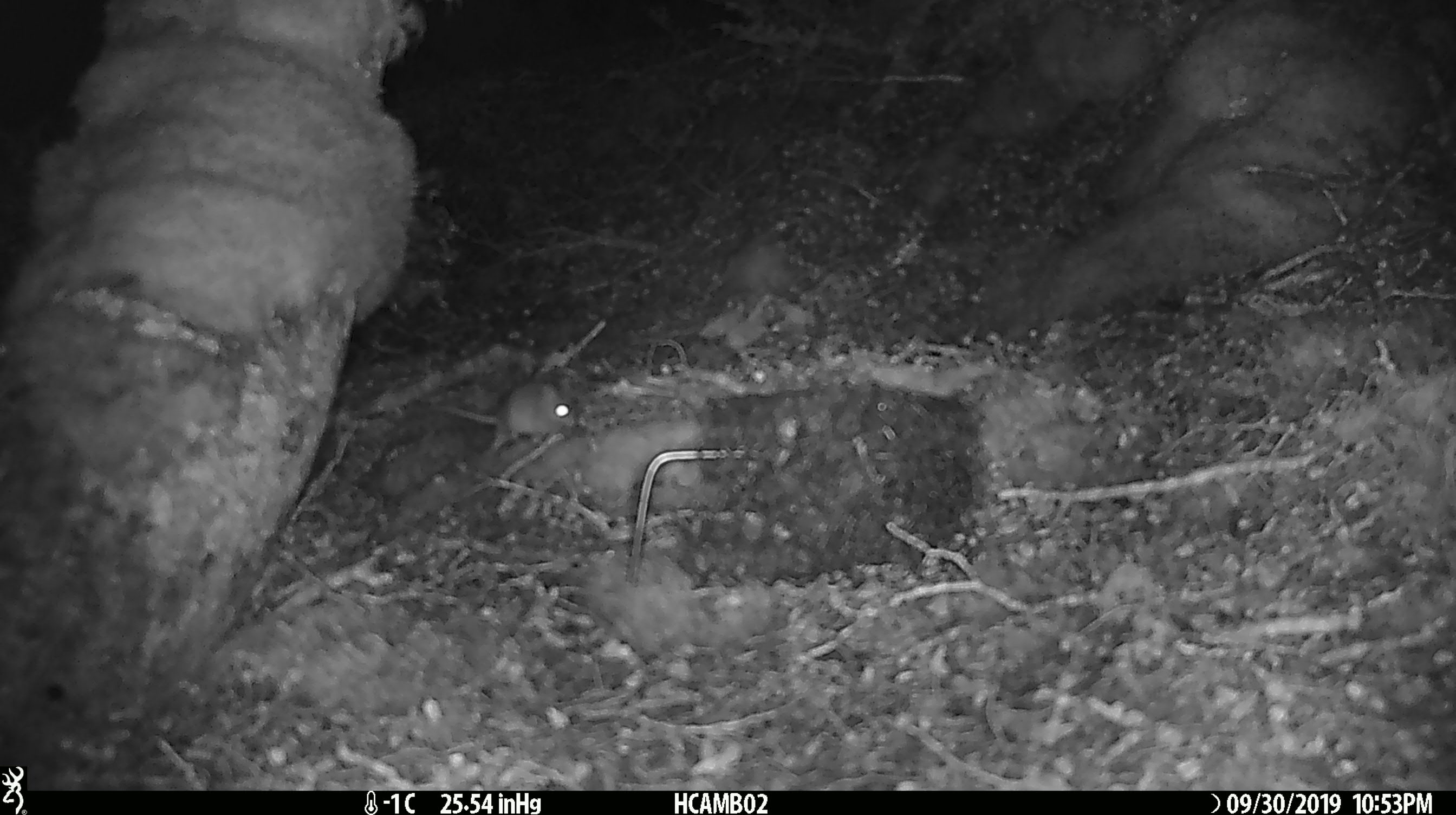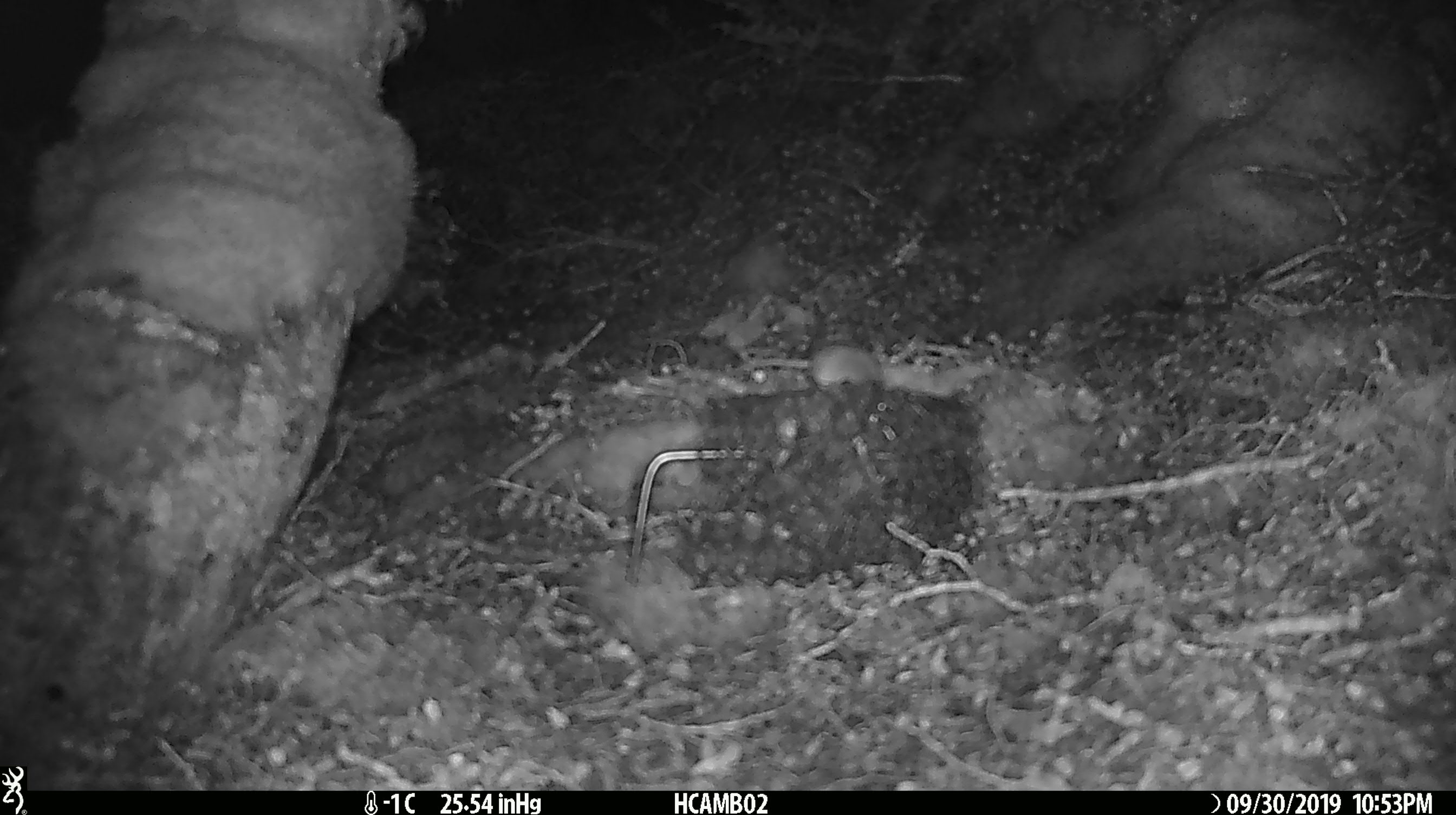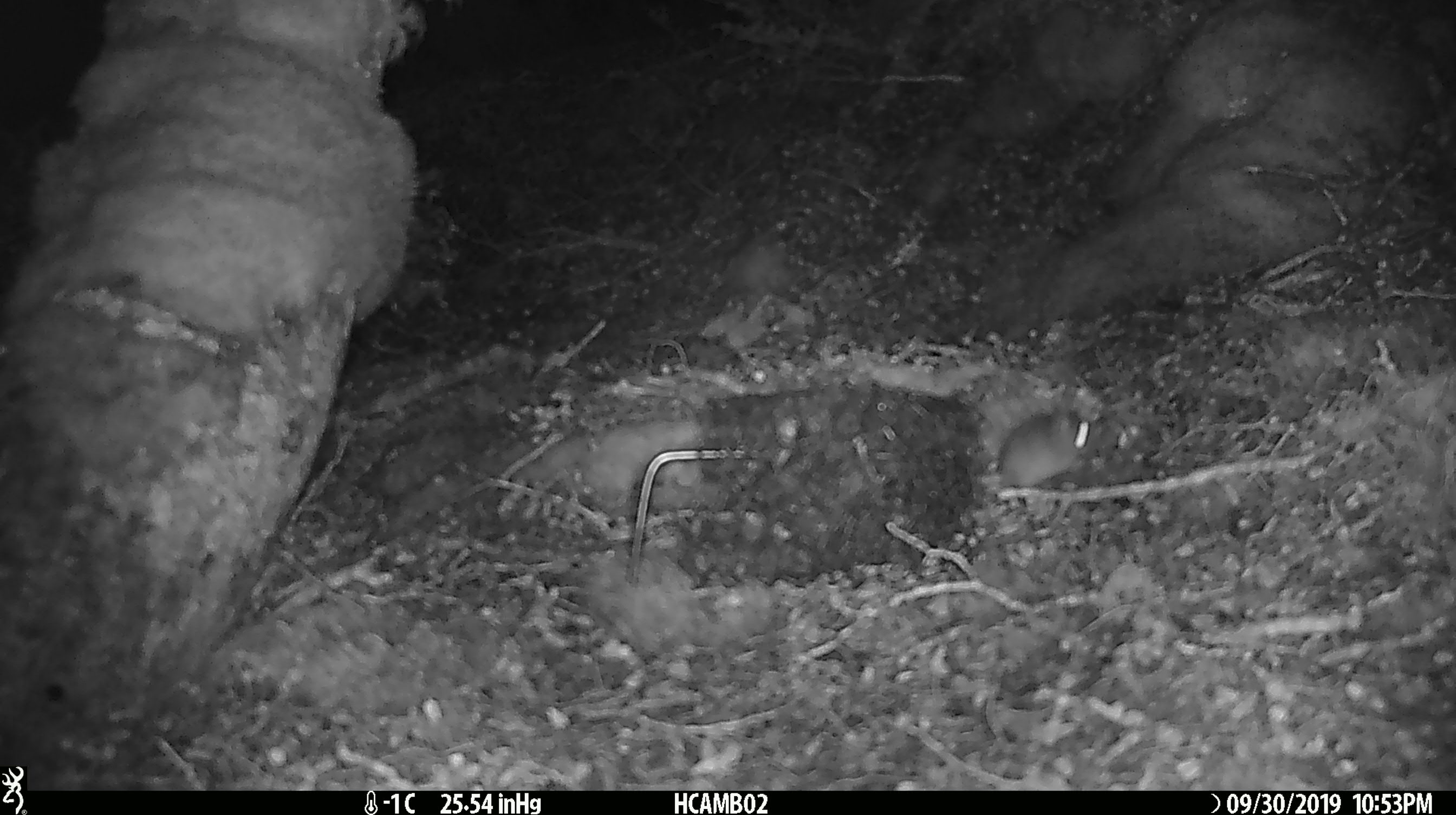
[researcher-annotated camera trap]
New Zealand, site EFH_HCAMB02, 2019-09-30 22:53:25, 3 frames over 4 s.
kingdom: Animalia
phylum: Chordata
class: Mammalia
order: Rodentia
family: Muridae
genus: Mus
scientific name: Mus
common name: mouse